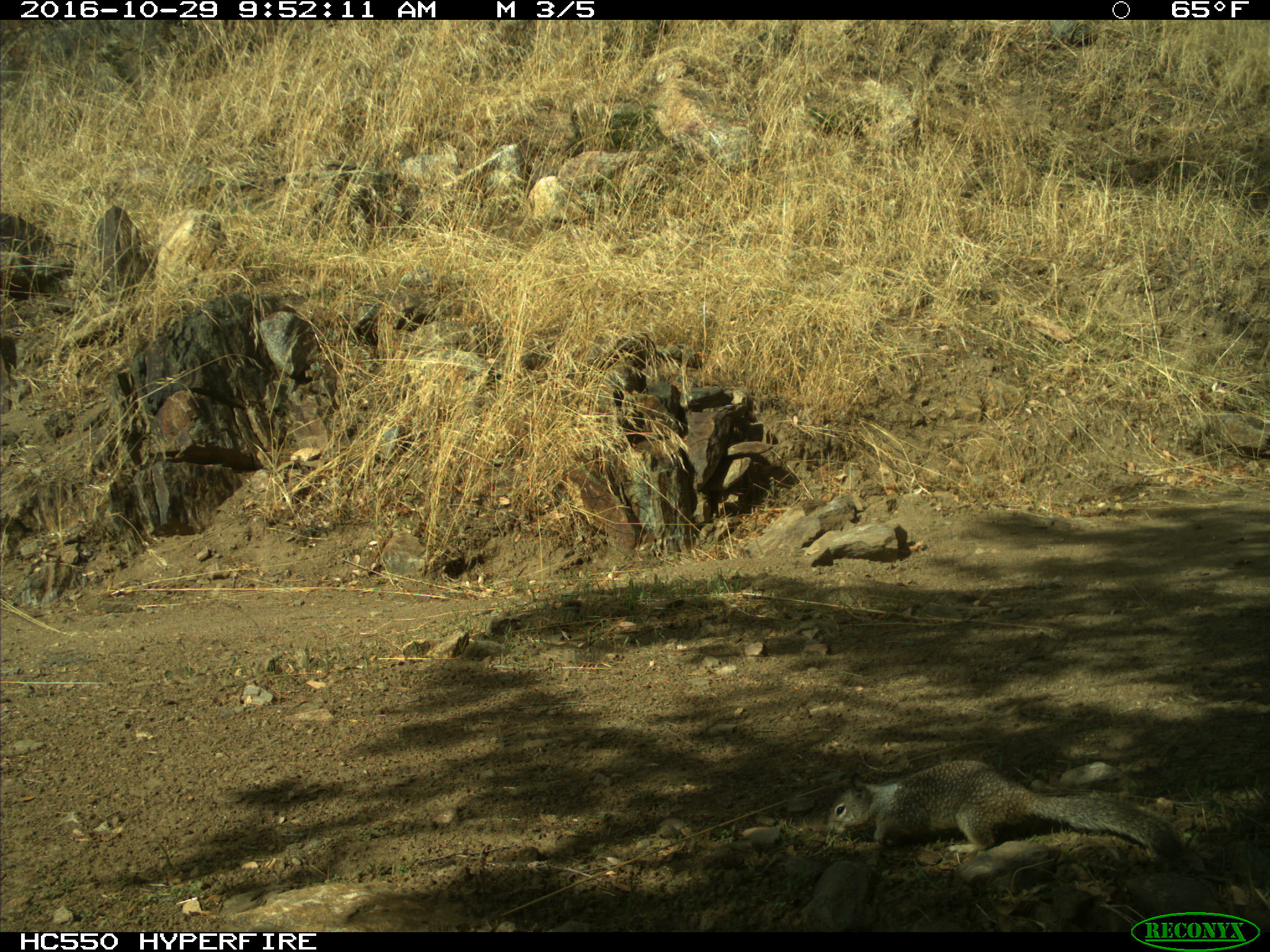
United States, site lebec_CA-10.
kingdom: Animalia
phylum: Chordata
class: Mammalia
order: Rodentia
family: Sciuridae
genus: Otospermophilus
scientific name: Otospermophilus beecheyi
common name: california ground squirrel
Otospermophilus beecheyi (california ground squirrel).